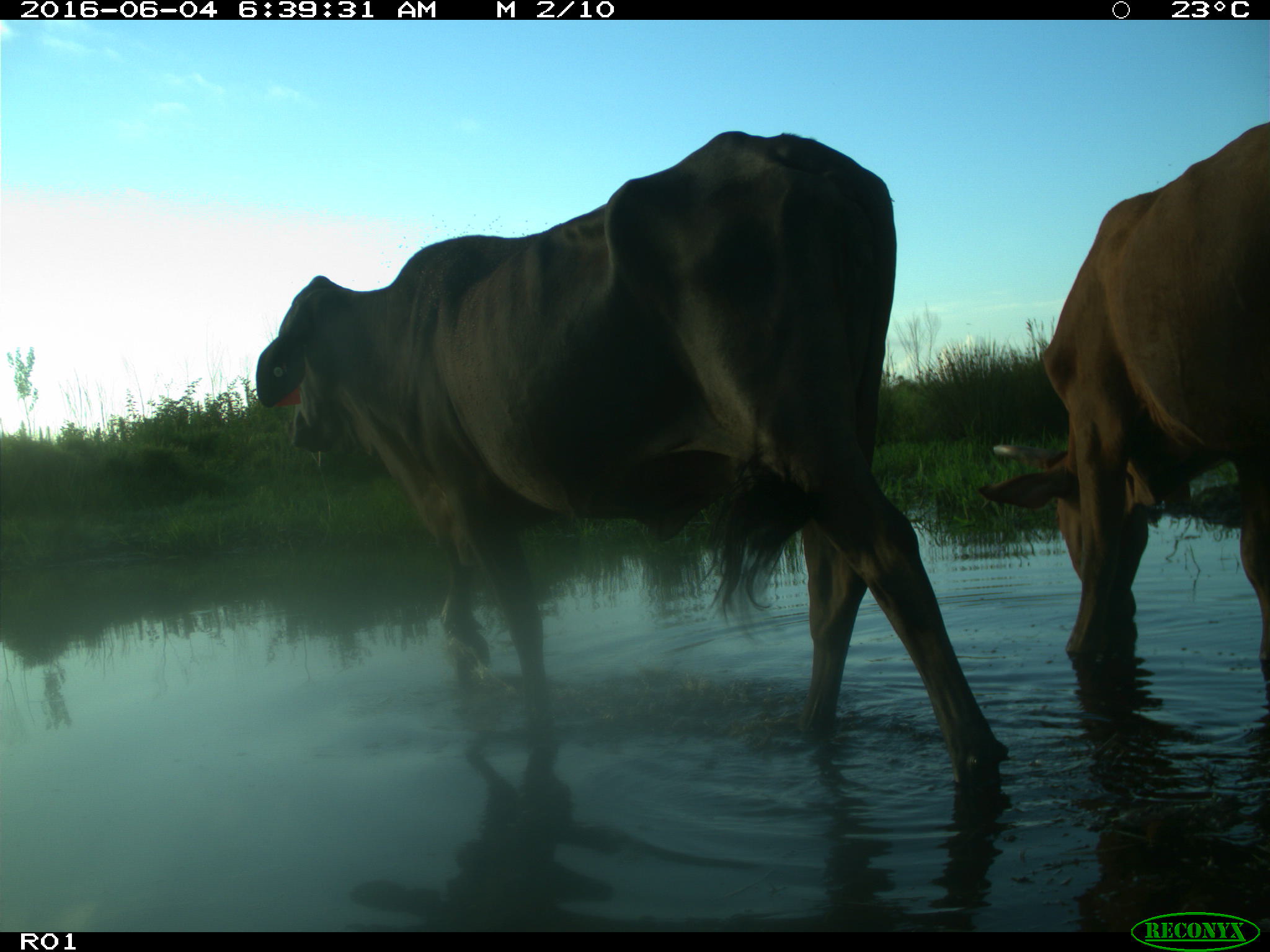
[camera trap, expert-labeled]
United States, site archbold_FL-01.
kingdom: Animalia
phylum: Chordata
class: Mammalia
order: Artiodactyla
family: Bovidae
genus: Bos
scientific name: Bos taurus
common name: domestic cow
Bos taurus (domestic cow).